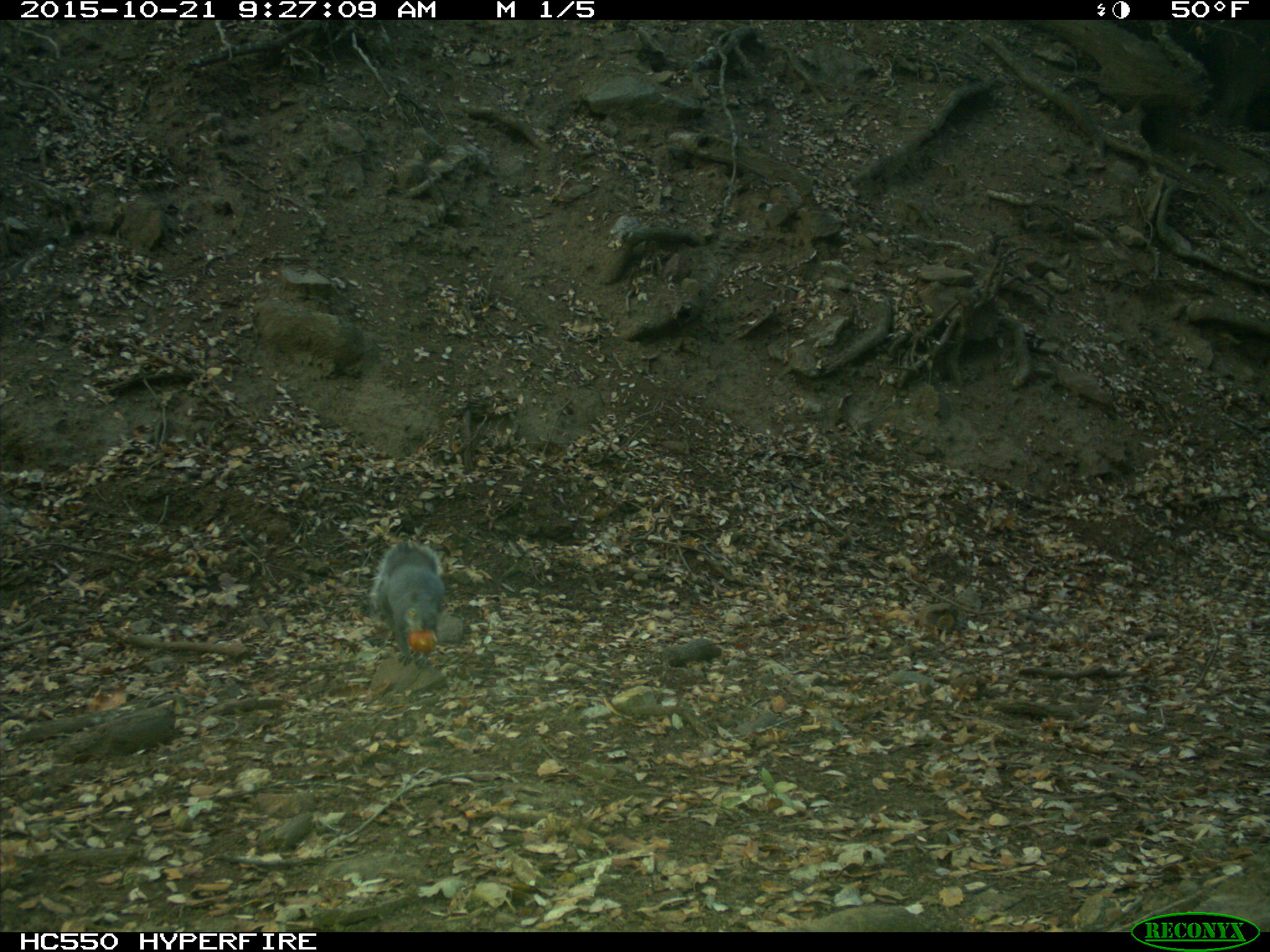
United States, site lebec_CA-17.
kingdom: Animalia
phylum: Chordata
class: Mammalia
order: Rodentia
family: Sciuridae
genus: Sciurus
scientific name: Sciurus carolinensis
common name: eastern gray squirrel